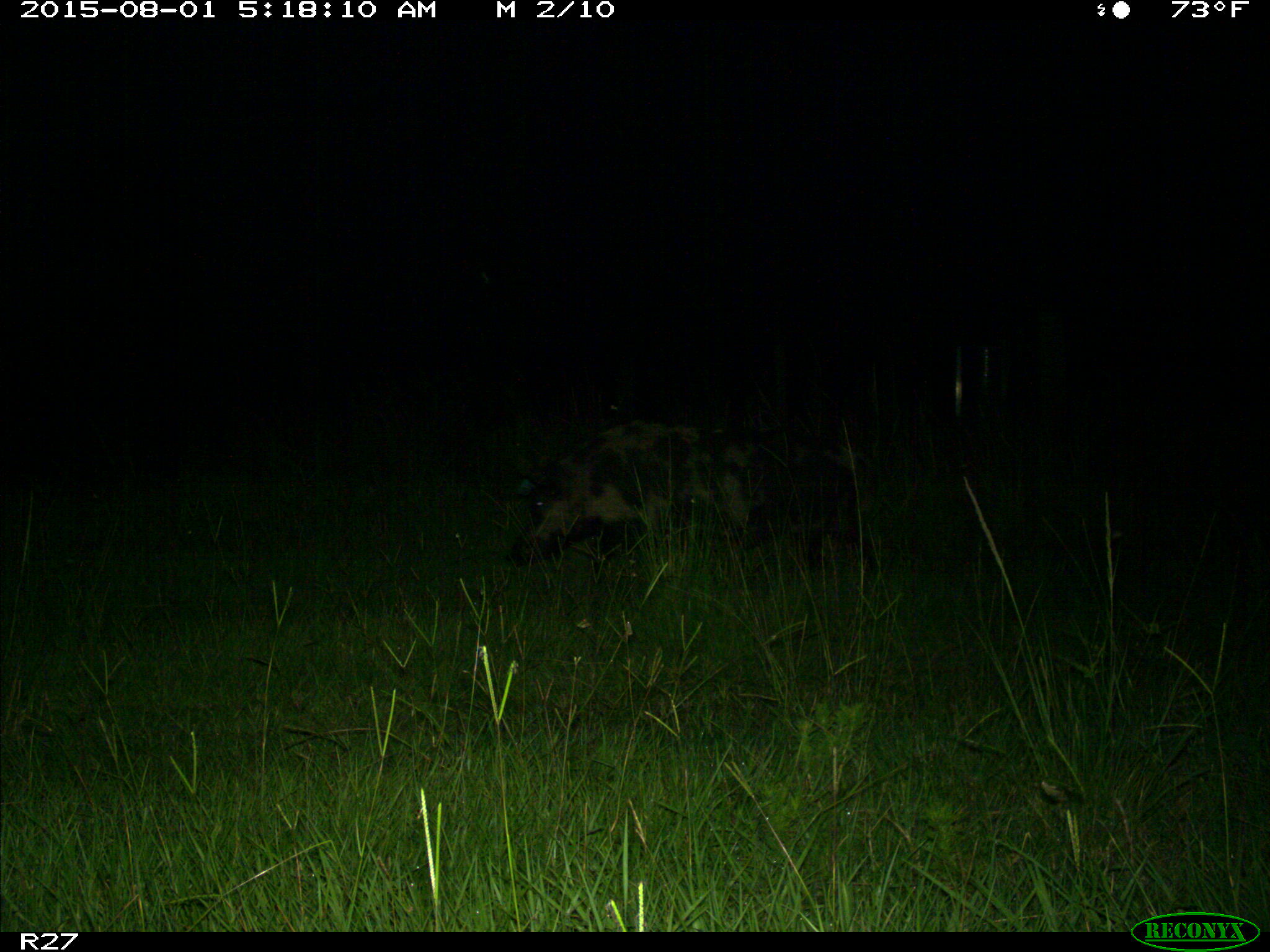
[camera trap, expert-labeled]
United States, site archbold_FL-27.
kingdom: Animalia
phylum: Chordata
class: Mammalia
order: Artiodactyla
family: Suidae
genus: Sus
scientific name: Sus scrofa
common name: wild boar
Sus scrofa (wild boar).